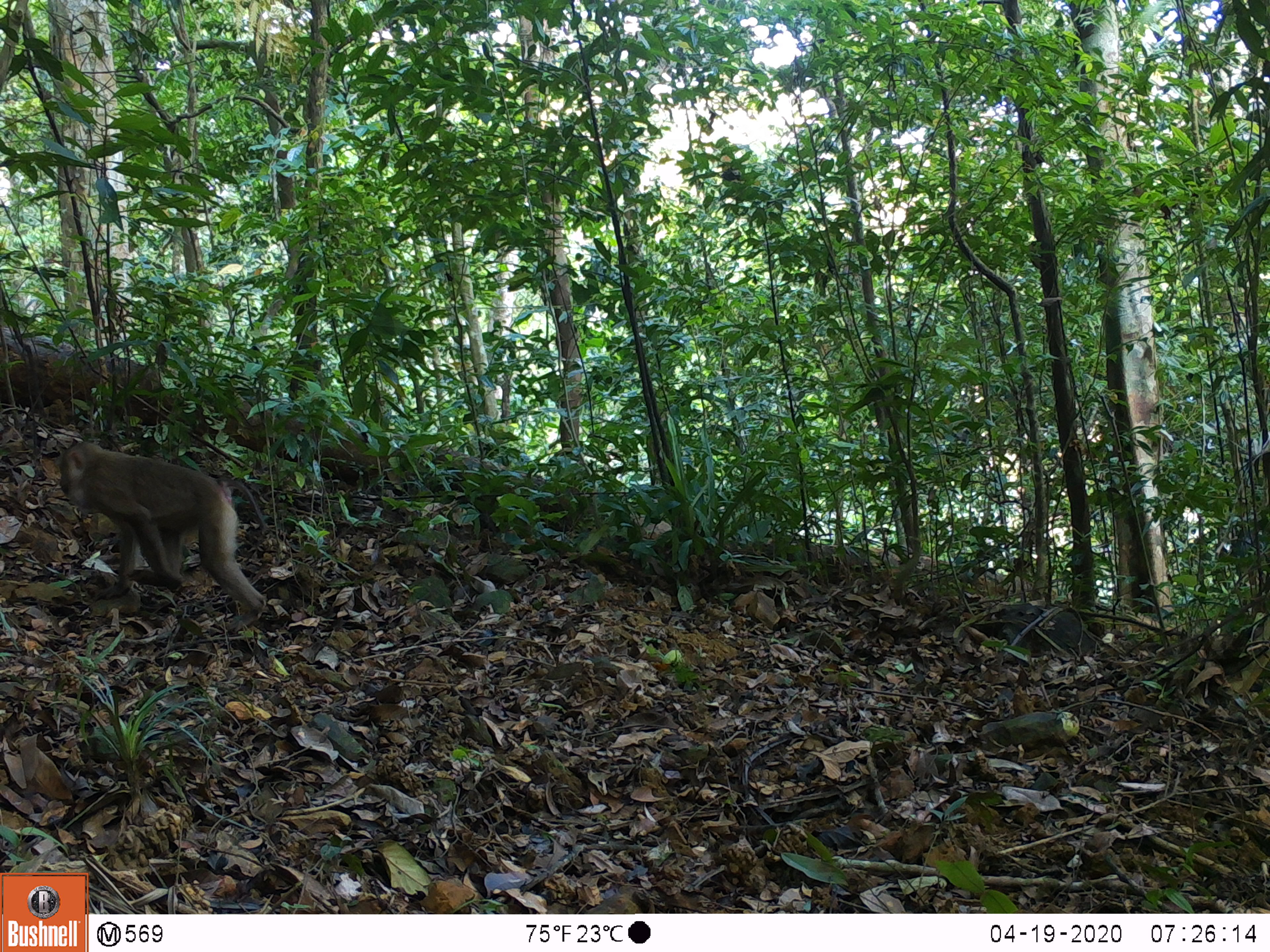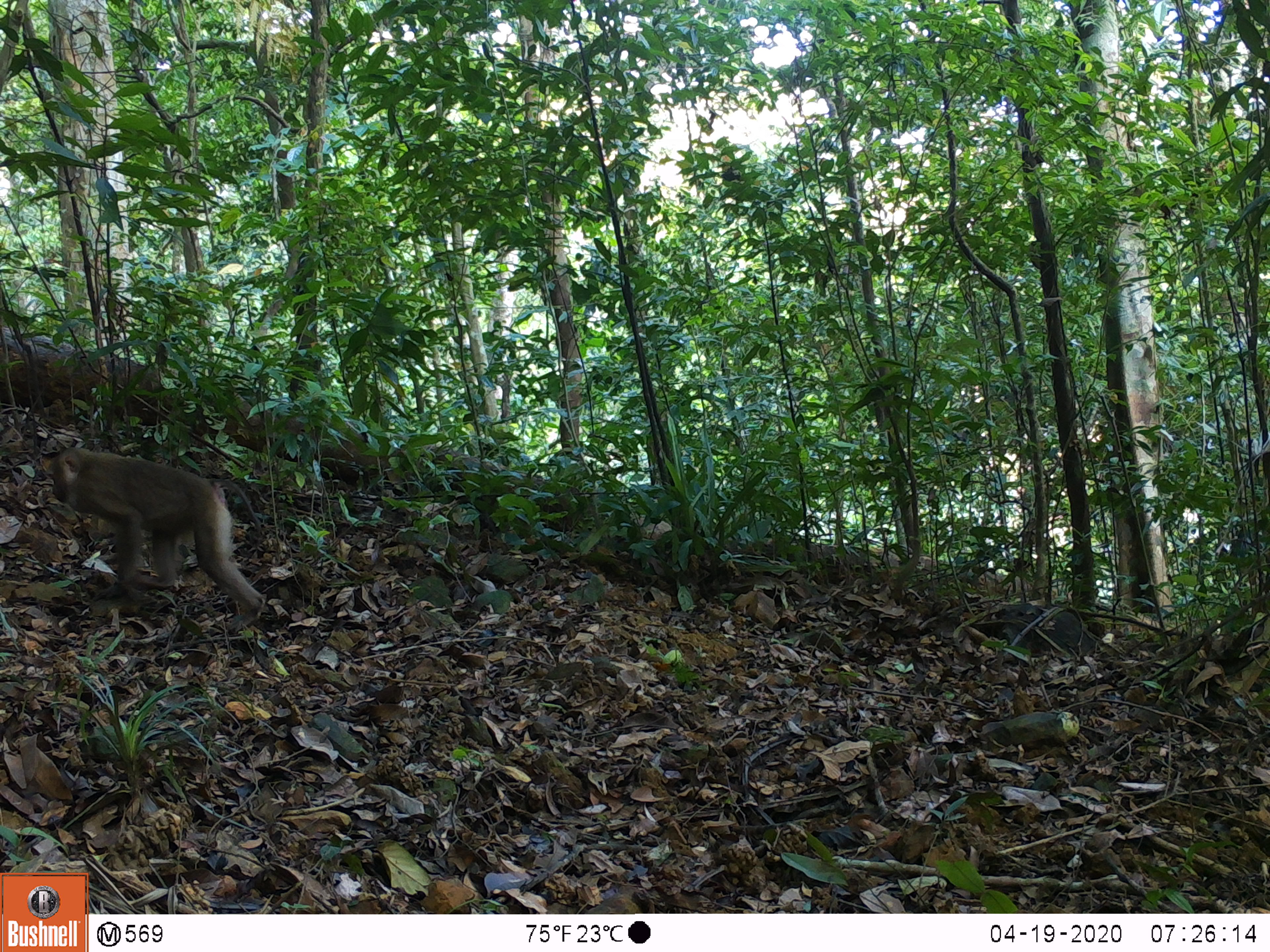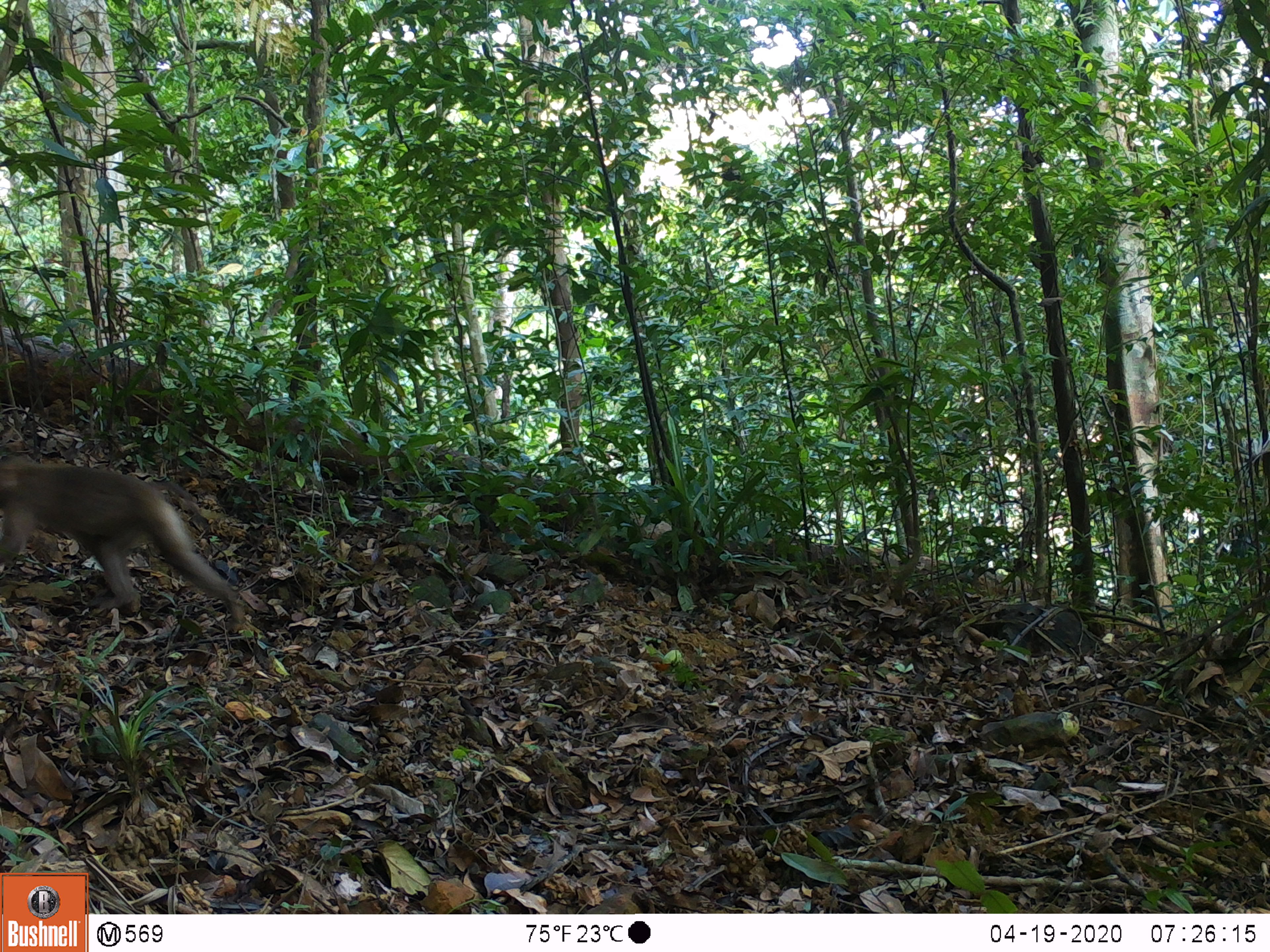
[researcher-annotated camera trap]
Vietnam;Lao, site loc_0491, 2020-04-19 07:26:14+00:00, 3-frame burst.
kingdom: Animalia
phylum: Chordata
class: Mammalia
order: Primates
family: Cercopithecidae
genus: Macaca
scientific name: Macaca nemestrina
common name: pig-tailed macaque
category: pig tailed macaque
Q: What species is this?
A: Pig tailed macaque (pig-tailed macaque) (Macaca nemestrina).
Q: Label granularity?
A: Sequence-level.